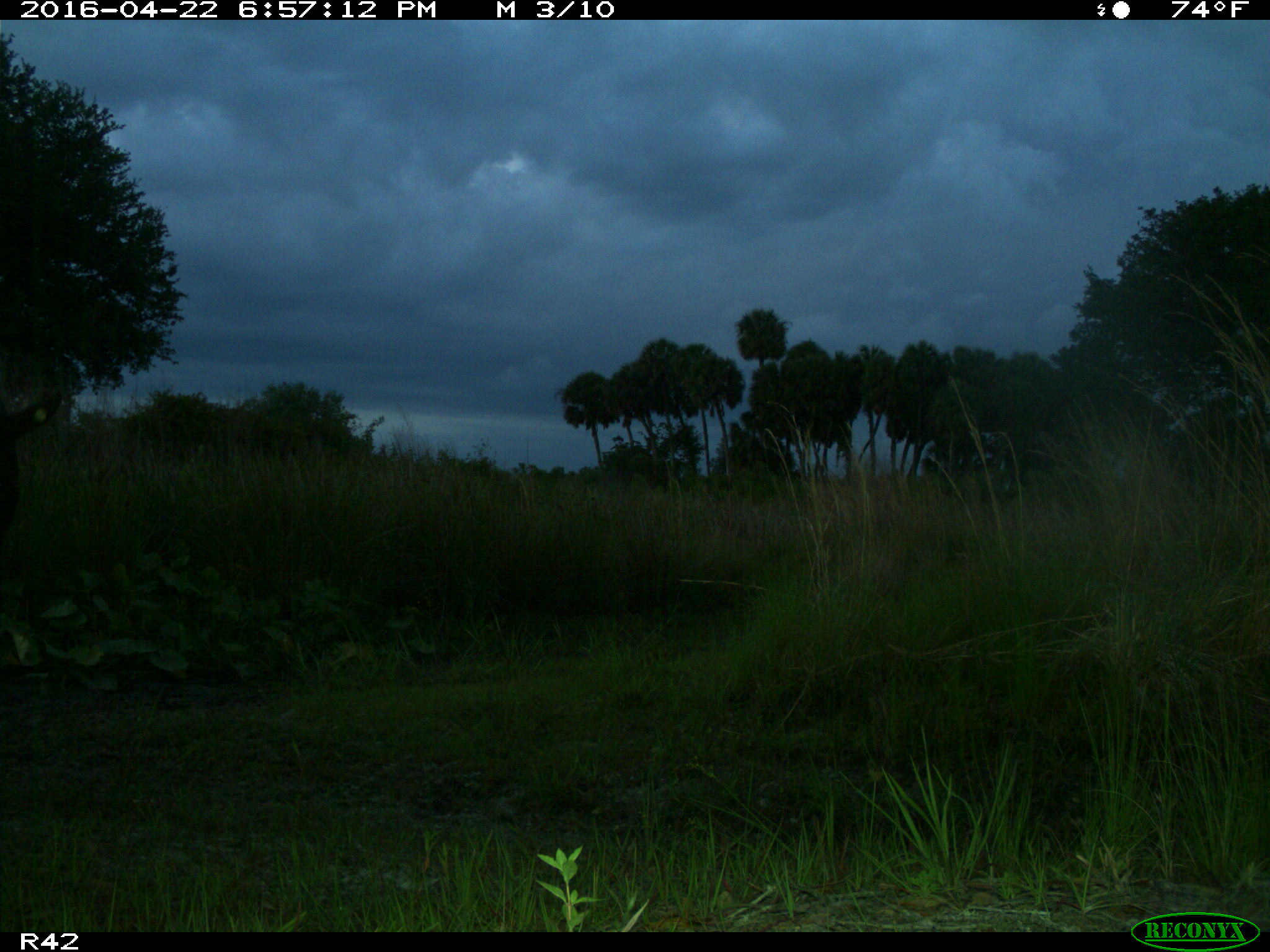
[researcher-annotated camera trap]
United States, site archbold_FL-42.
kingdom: Animalia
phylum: Chordata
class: Mammalia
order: Artiodactyla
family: Bovidae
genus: Bos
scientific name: Bos taurus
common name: domestic cow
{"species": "Bos taurus (domestic cow)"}